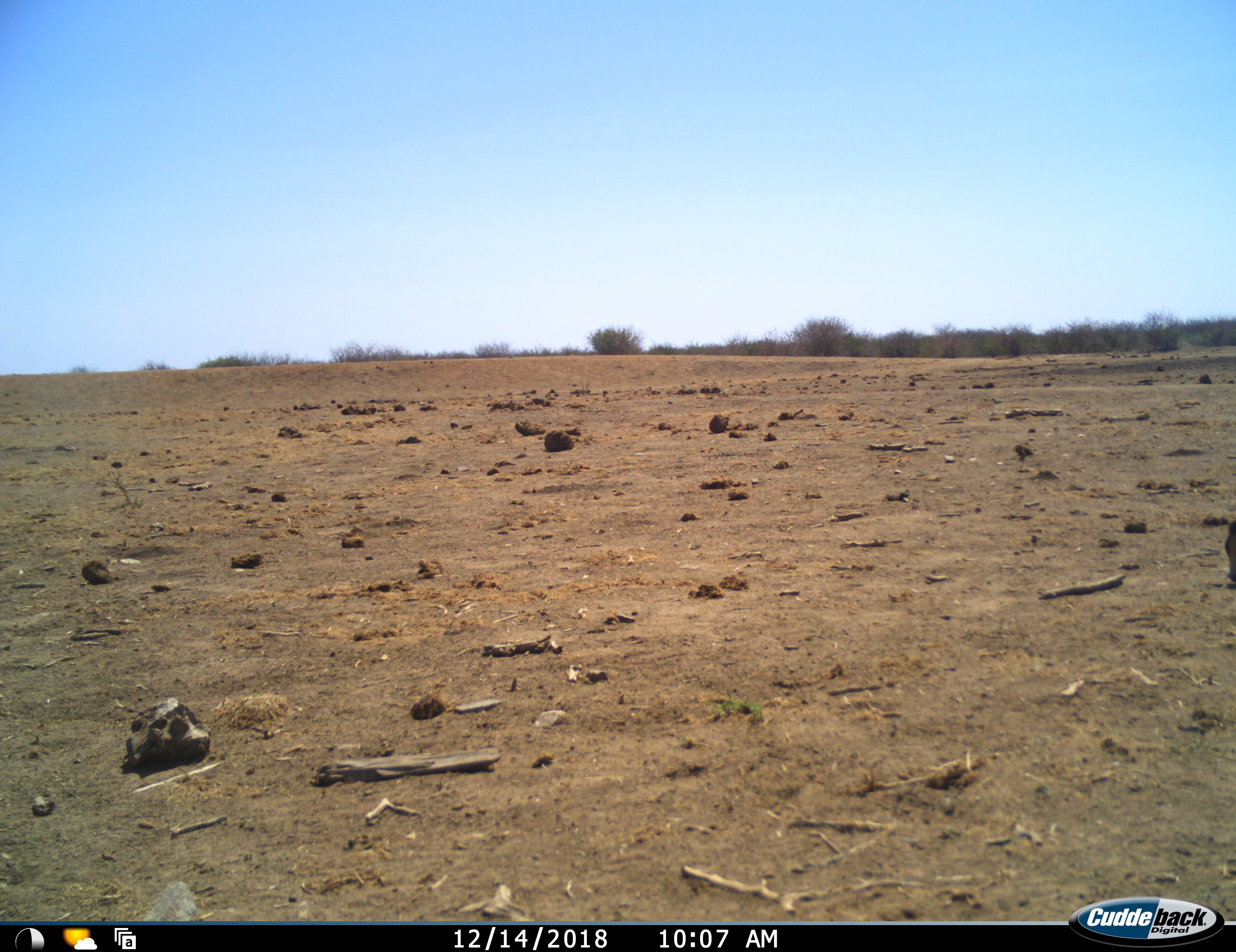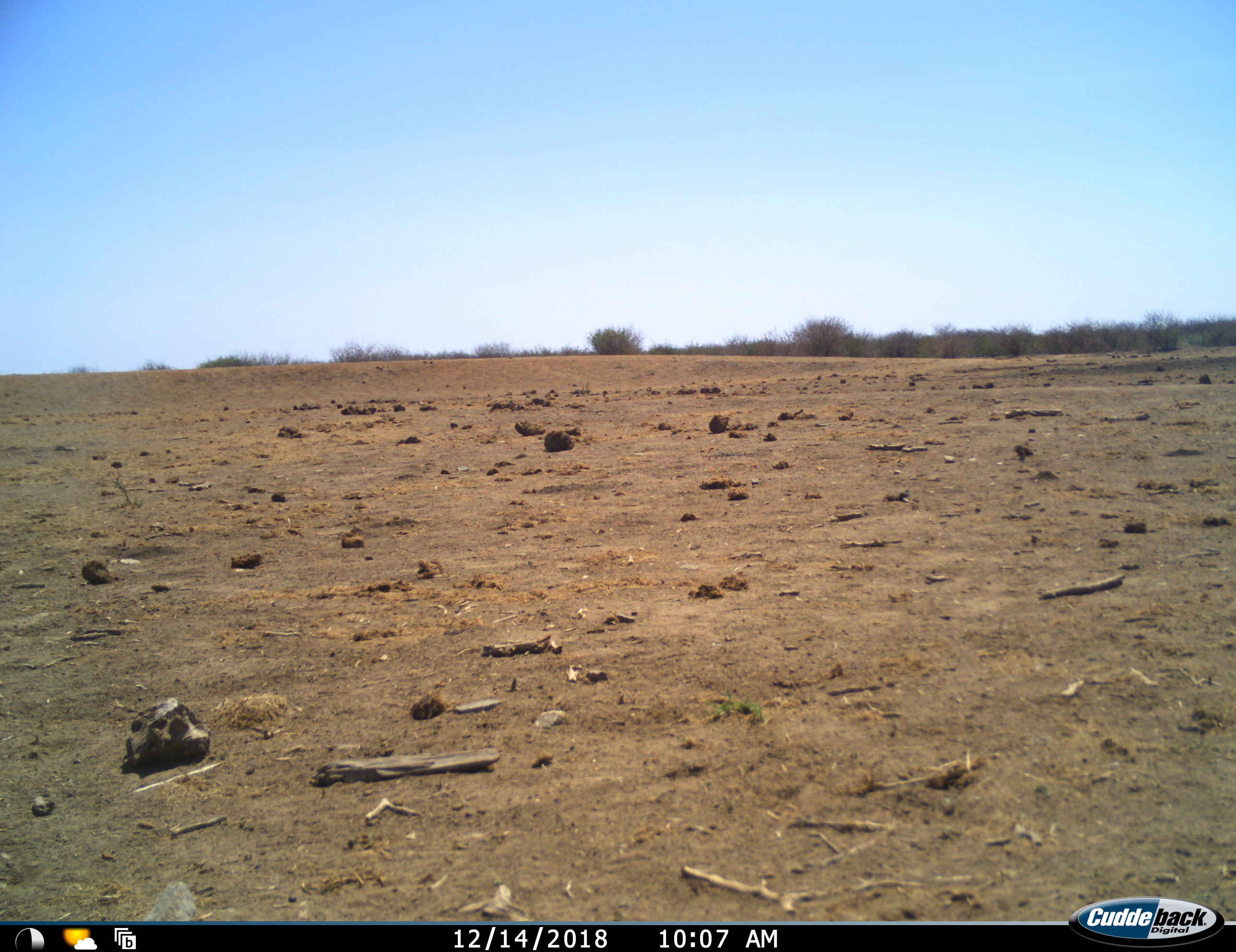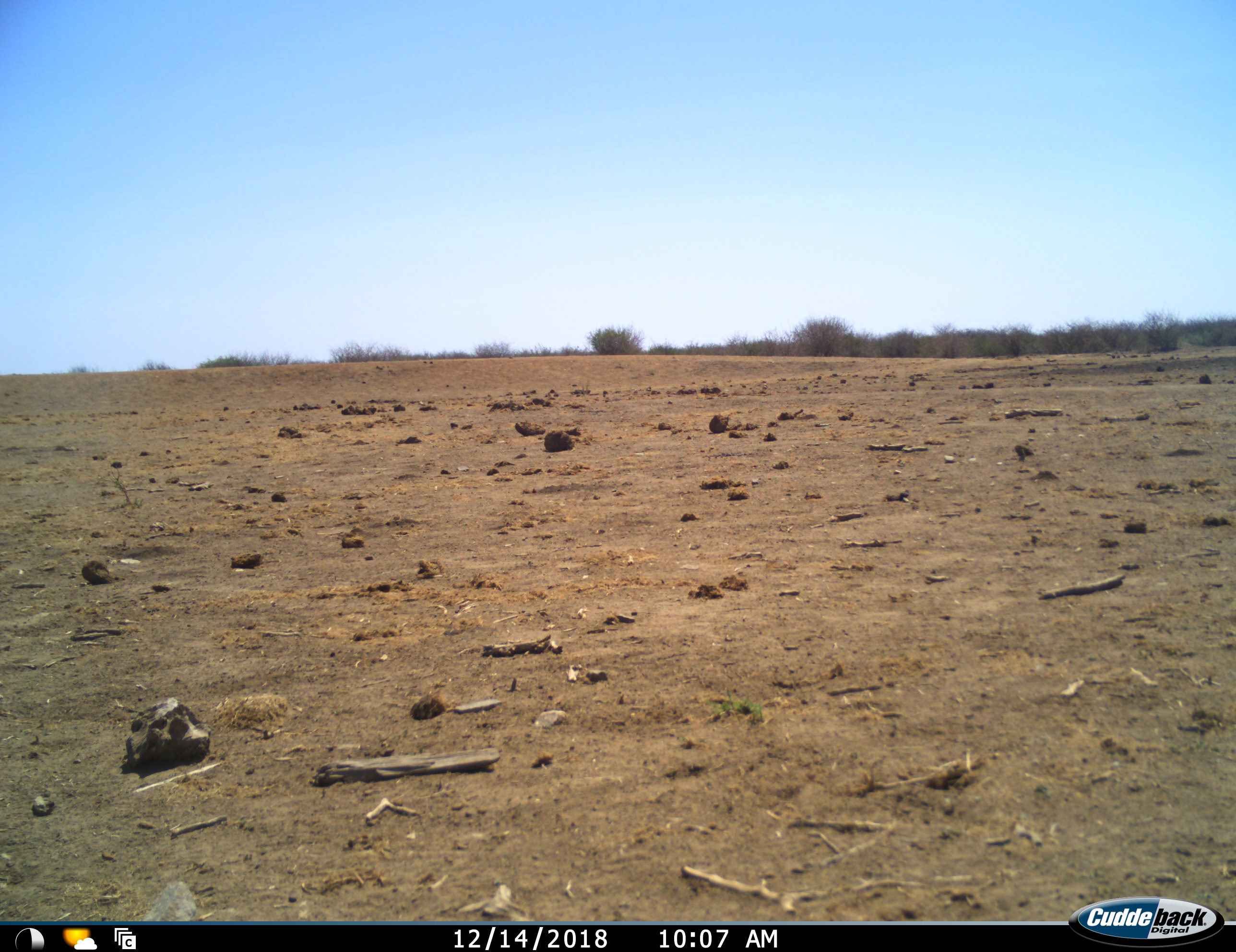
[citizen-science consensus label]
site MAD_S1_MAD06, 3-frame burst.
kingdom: Animalia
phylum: Chordata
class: Mammalia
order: Artiodactyla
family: Suidae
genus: Phacochoerus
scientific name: Phacochoerus africanus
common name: warthog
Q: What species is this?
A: Warthog (Phacochoerus africanus).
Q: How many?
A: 1.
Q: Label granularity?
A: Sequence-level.